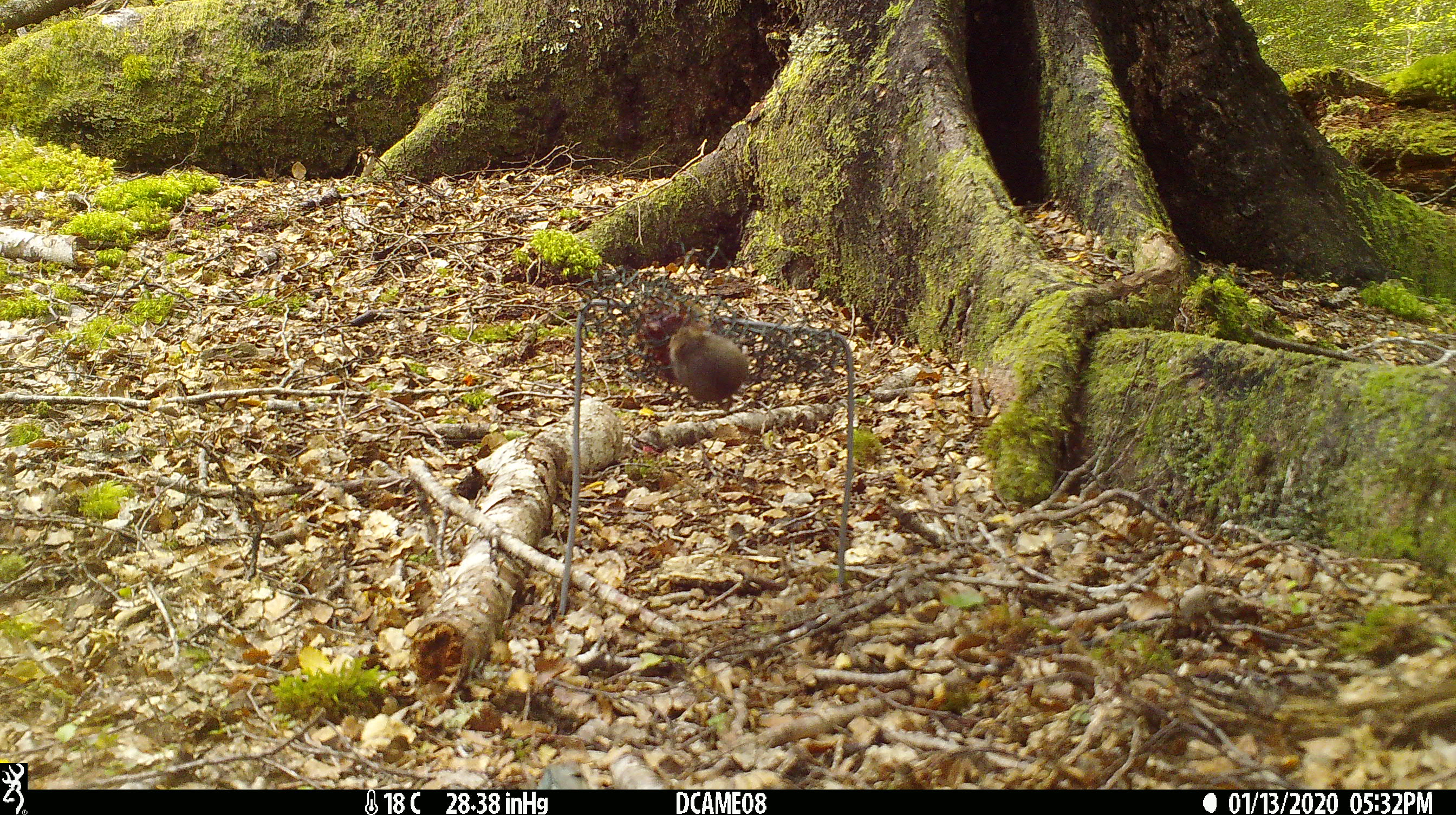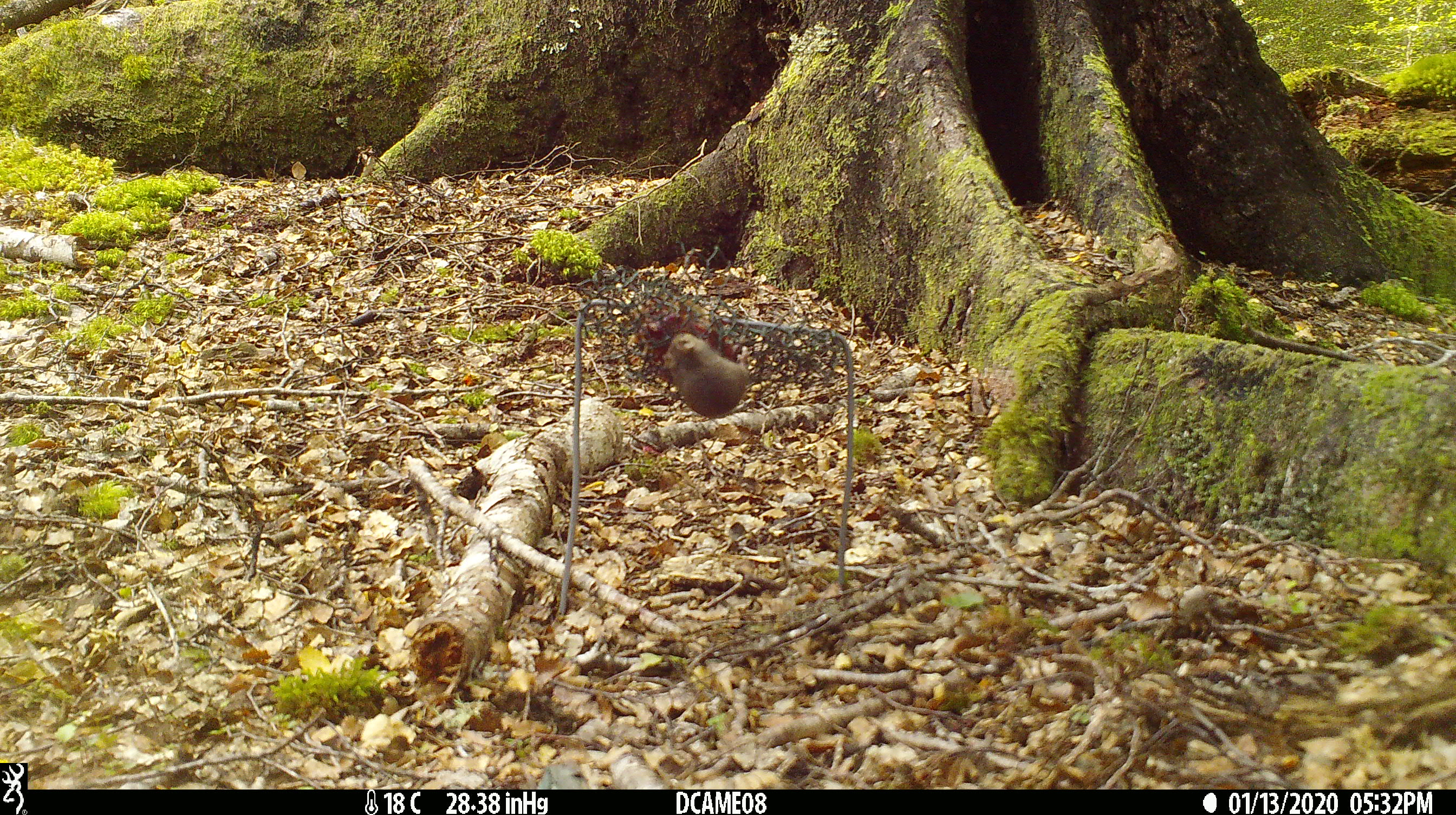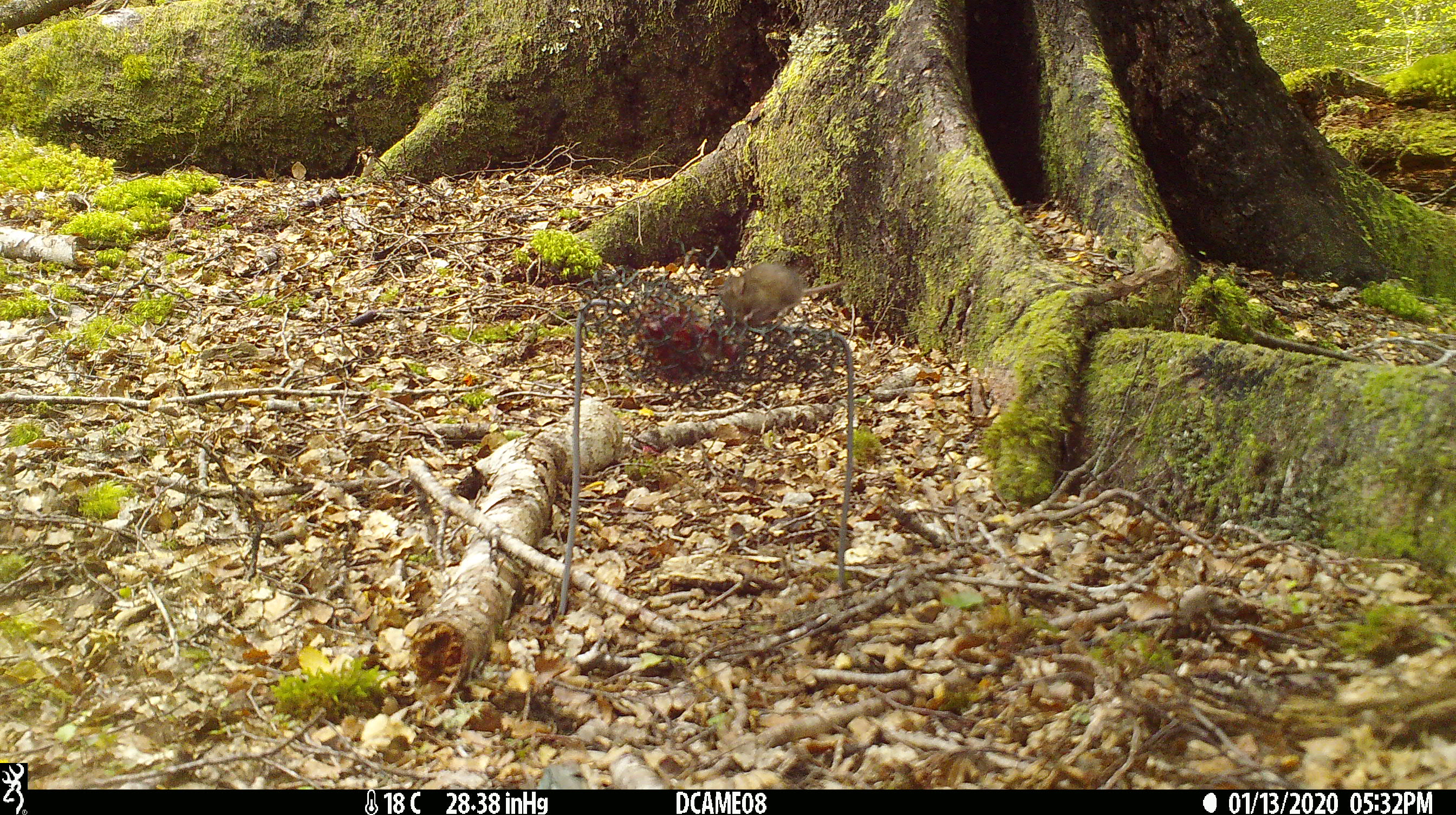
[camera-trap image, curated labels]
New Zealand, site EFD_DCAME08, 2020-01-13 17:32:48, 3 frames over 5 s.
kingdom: Animalia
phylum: Chordata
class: Mammalia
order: Rodentia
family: Muridae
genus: Mus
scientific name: Mus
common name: mouse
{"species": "mouse (Mus)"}